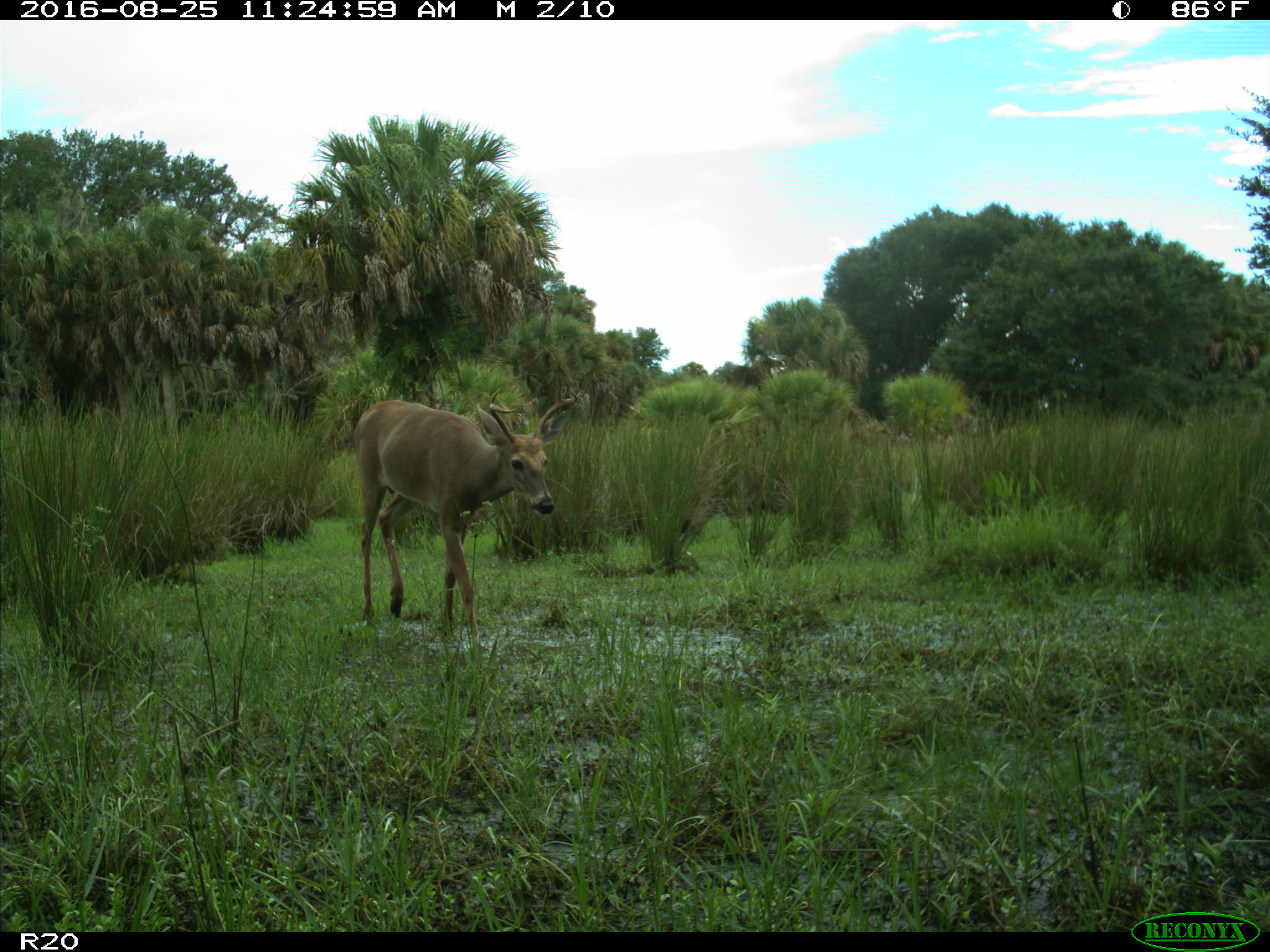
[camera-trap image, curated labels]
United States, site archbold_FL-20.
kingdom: Animalia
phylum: Chordata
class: Mammalia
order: Artiodactyla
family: Cervidae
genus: Odocoileus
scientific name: Odocoileus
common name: deer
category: unidentified deer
Unidentified deer (deer) (Odocoileus).